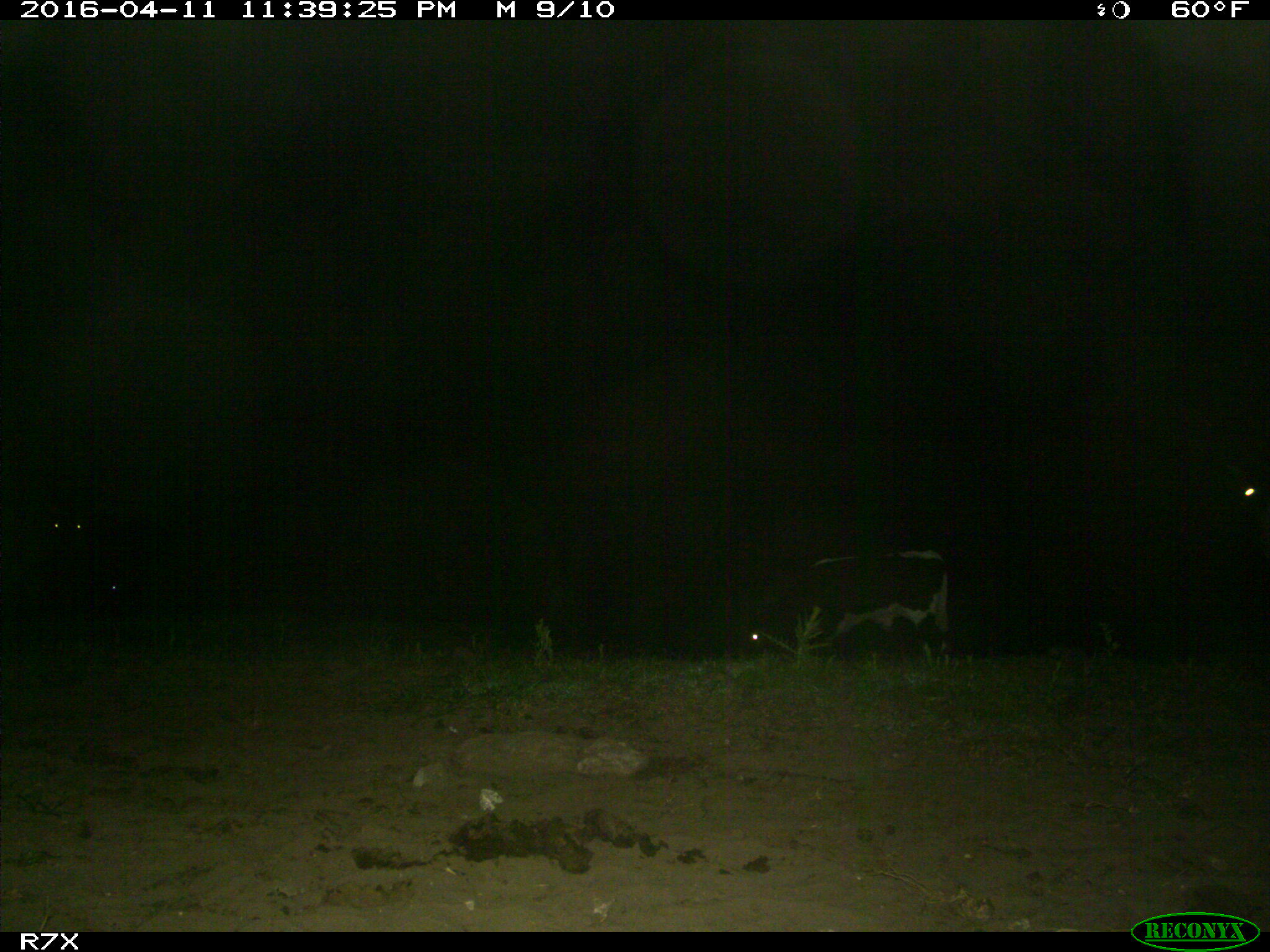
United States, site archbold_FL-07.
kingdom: Animalia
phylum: Chordata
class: Mammalia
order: Artiodactyla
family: Bovidae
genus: Bos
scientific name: Bos taurus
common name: domestic cow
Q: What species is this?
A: Bos taurus (domestic cow).